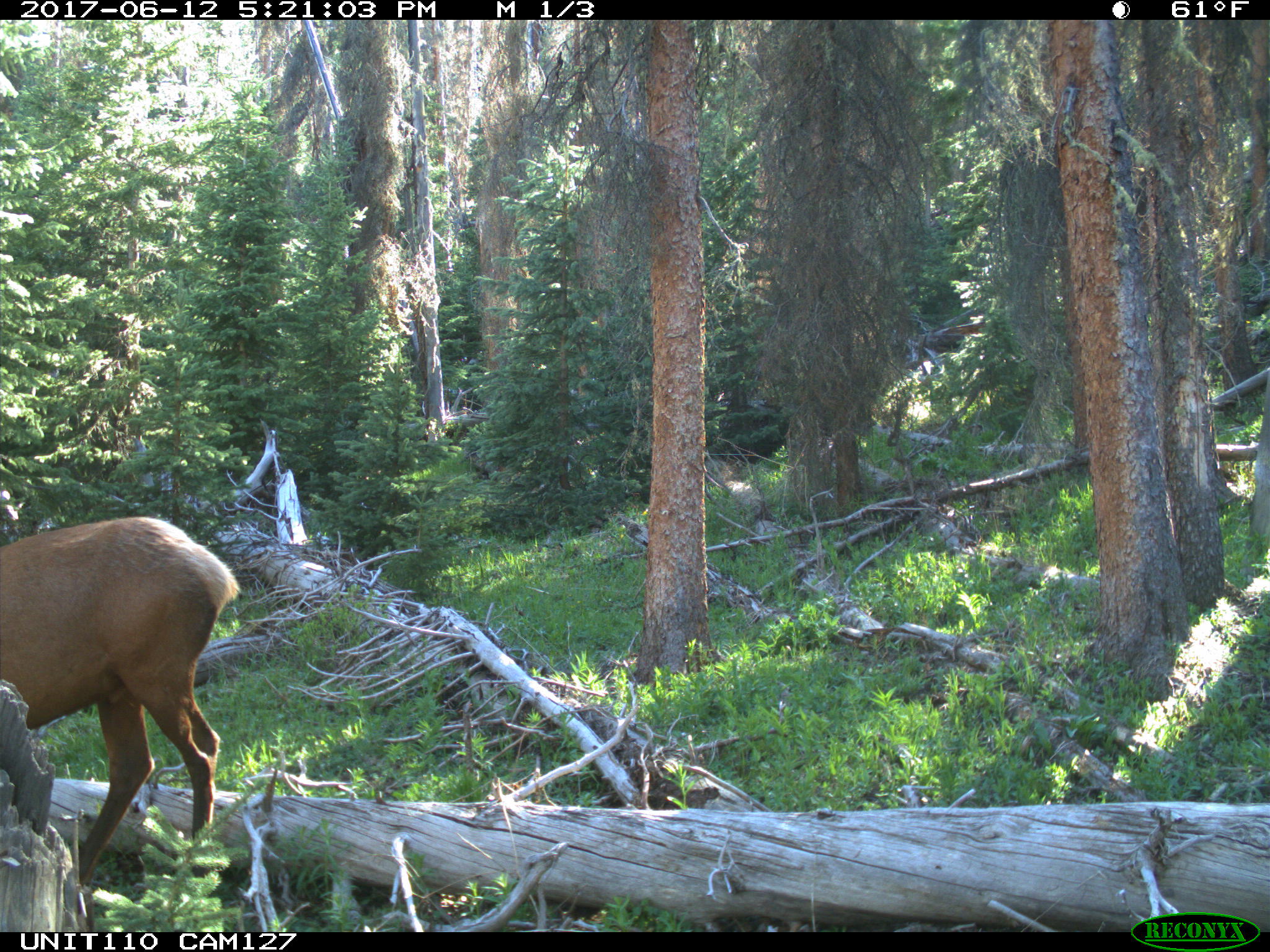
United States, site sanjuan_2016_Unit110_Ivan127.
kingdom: Animalia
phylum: Chordata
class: Mammalia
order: Artiodactyla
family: Cervidae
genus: Cervus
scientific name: Cervus elaphus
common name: red deer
Cervus elaphus (red deer).